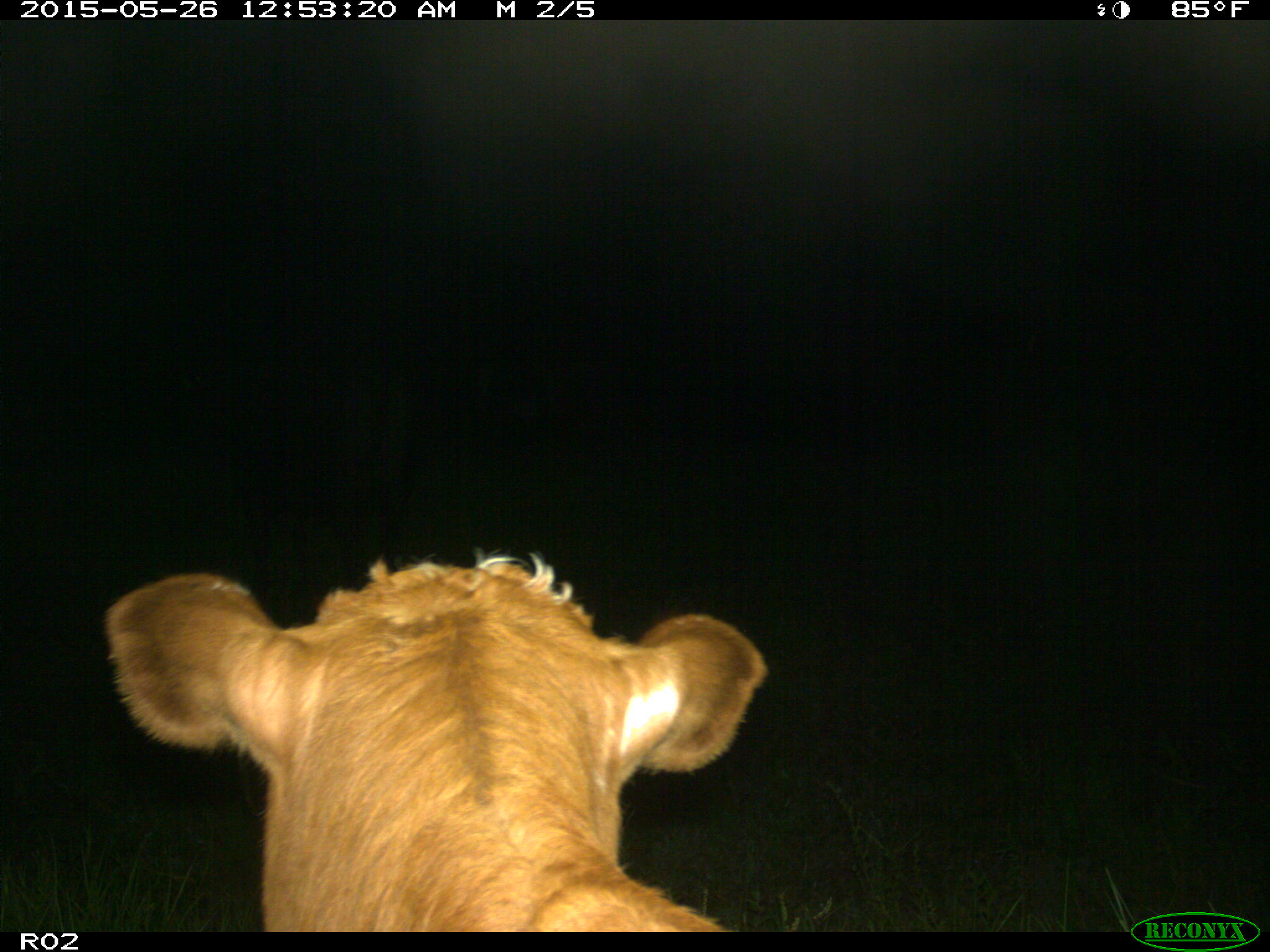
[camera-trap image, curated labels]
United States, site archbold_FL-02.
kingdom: Animalia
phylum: Chordata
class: Mammalia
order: Artiodactyla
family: Bovidae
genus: Bos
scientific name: Bos taurus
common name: domestic cow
Bos taurus (domestic cow).